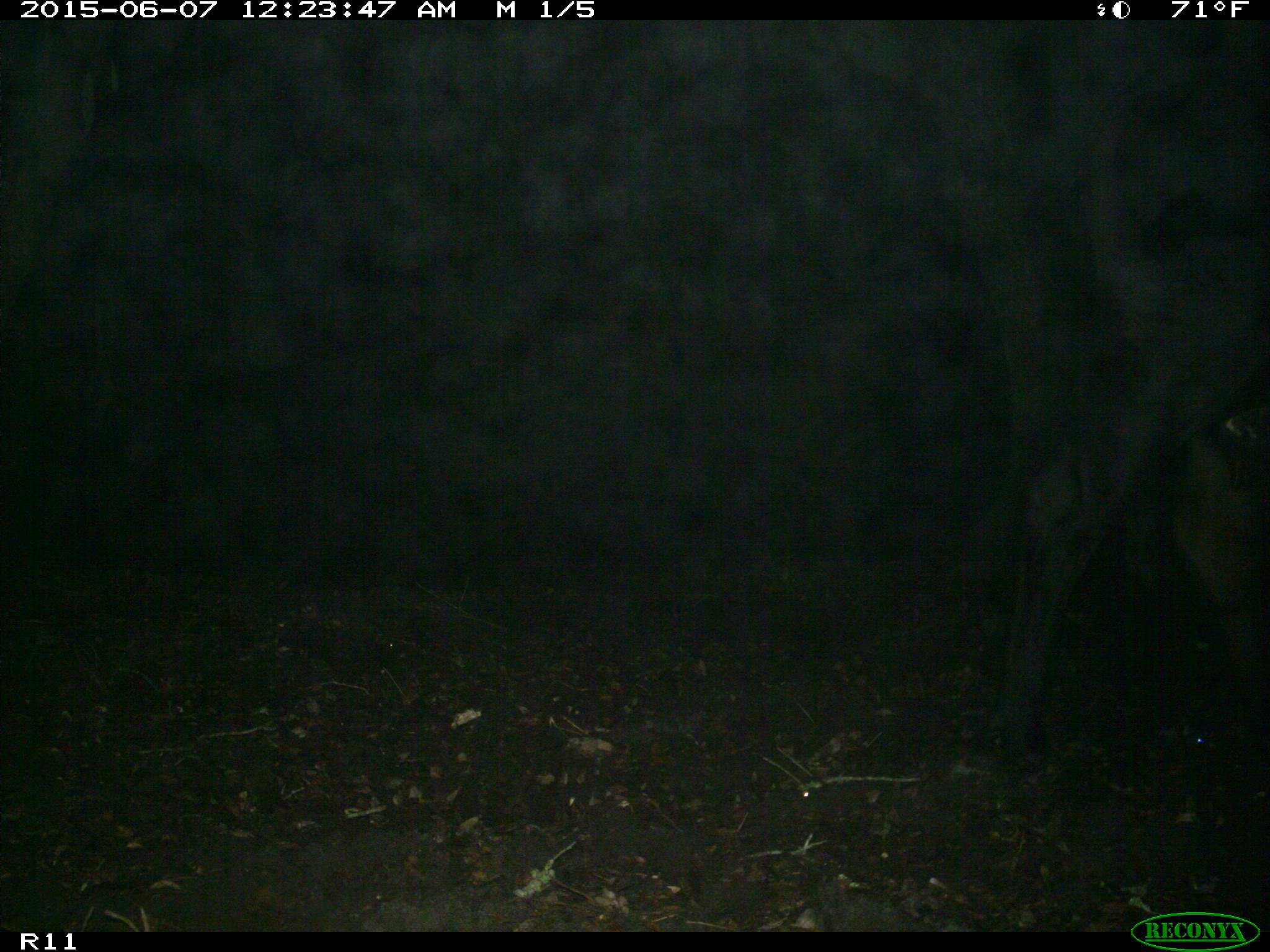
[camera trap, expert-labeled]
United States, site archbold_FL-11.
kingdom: Animalia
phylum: Chordata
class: Mammalia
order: Artiodactyla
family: Bovidae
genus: Bos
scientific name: Bos taurus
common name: domestic cow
Bos taurus (domestic cow).